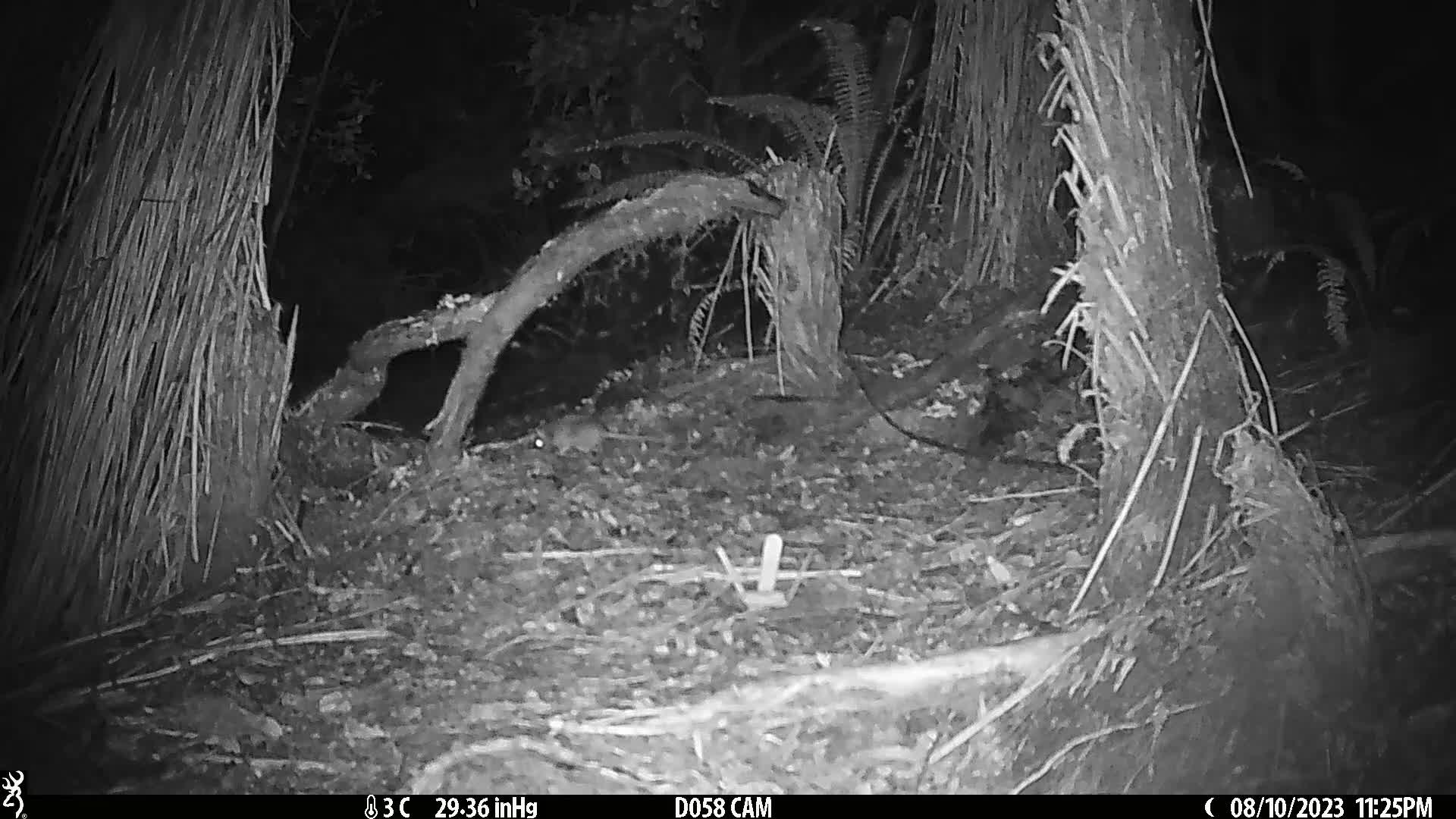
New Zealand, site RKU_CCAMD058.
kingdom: Animalia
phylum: Chordata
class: Mammalia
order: Rodentia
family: Muridae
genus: Rattus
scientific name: Rattus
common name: rat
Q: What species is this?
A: Rat (Rattus).